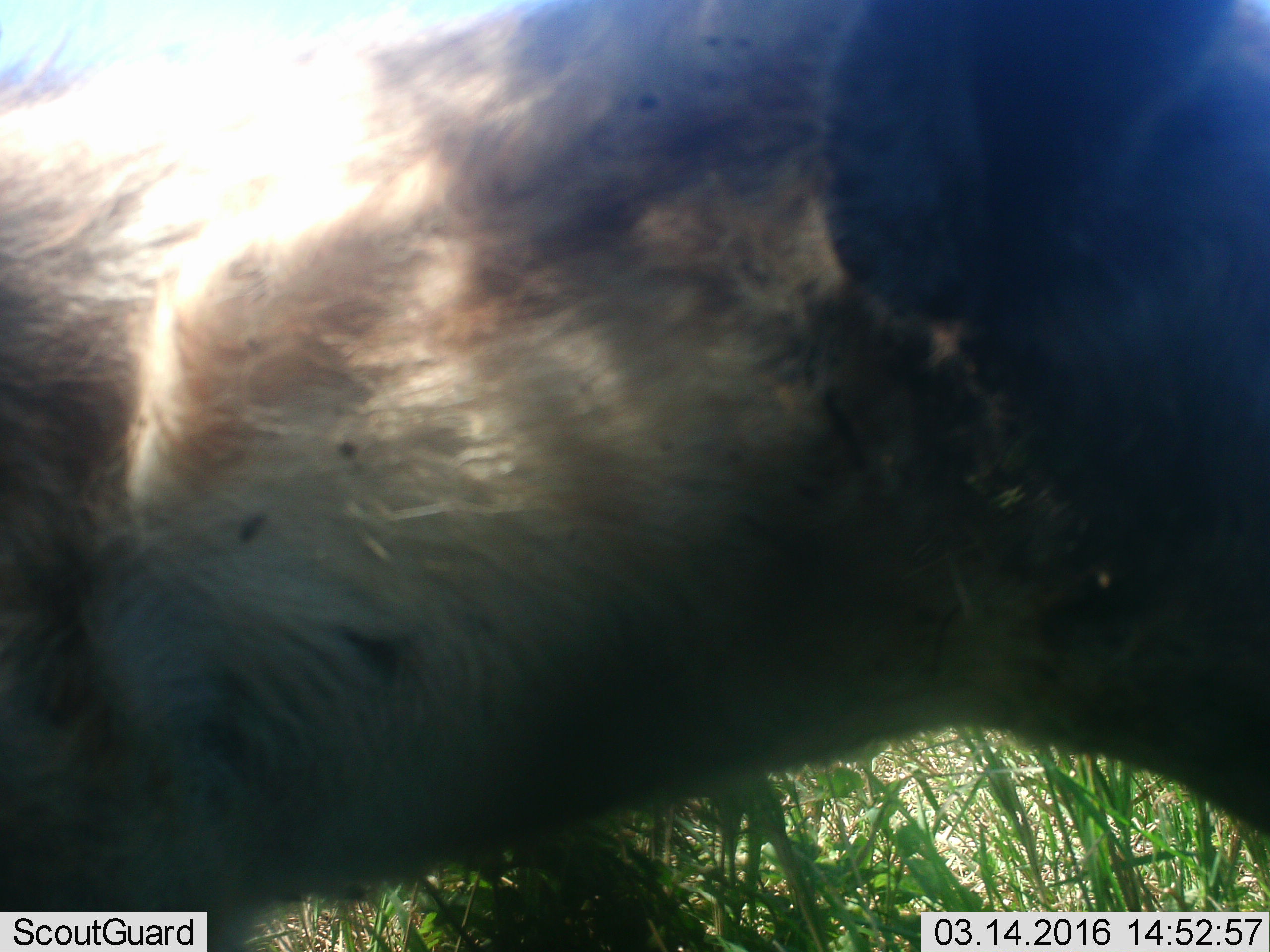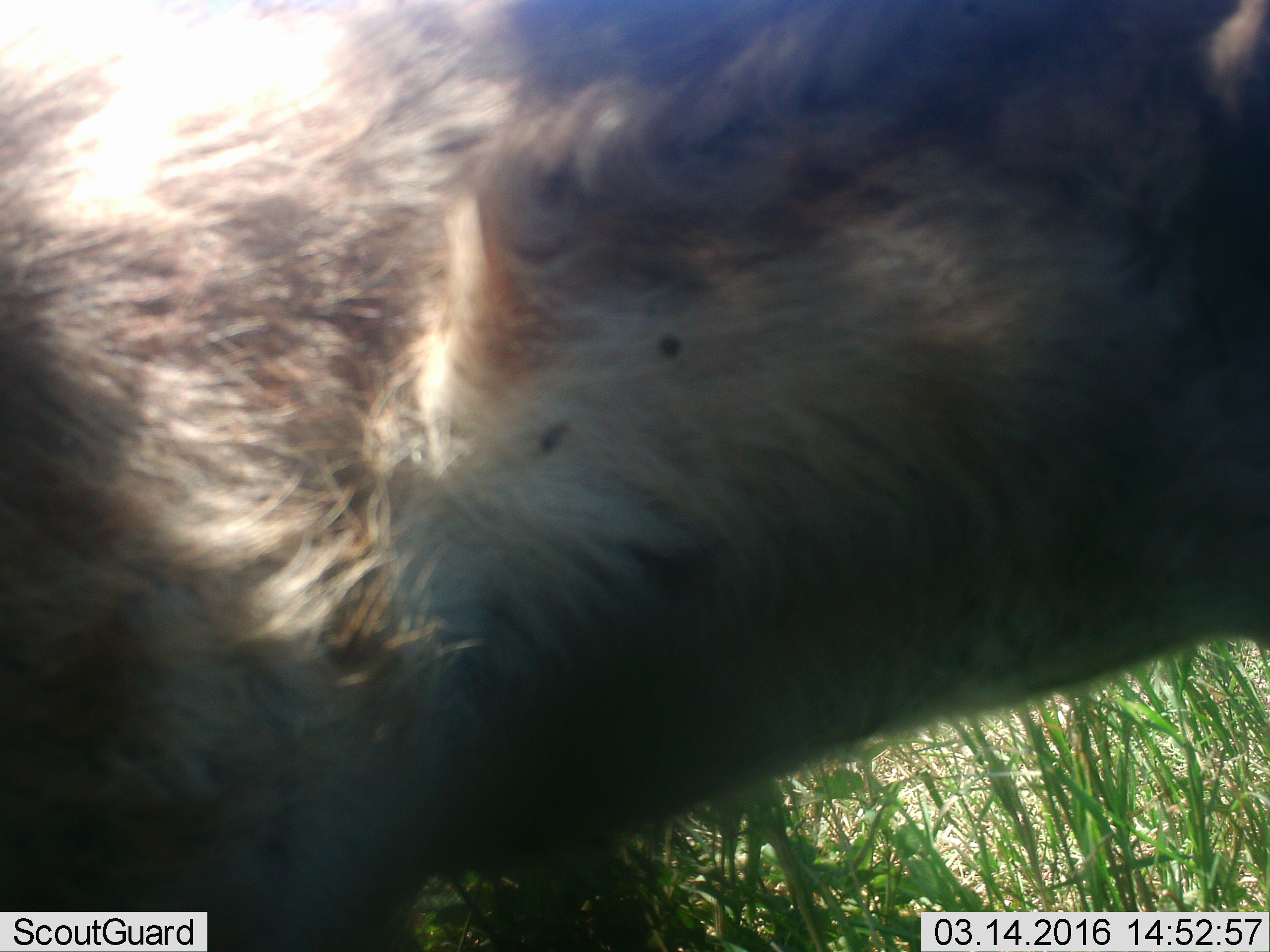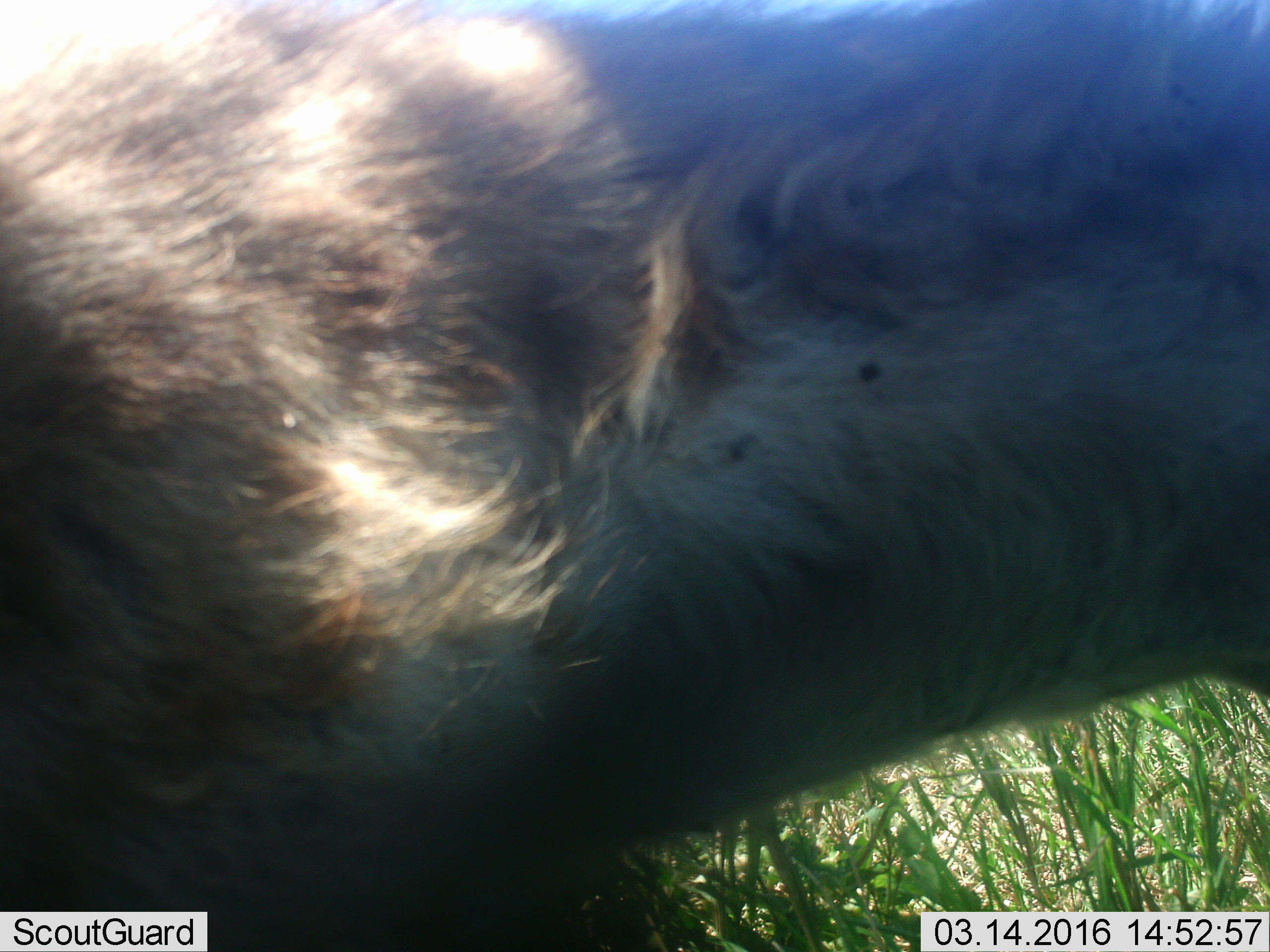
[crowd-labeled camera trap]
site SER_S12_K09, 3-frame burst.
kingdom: Animalia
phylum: Chordata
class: Mammalia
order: Carnivora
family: Hyaenidae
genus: Crocuta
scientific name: Crocuta crocuta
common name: spotted hyena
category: hyenaspotted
Hyenaspotted (spotted hyena) (Crocuta crocuta), count 1. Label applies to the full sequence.